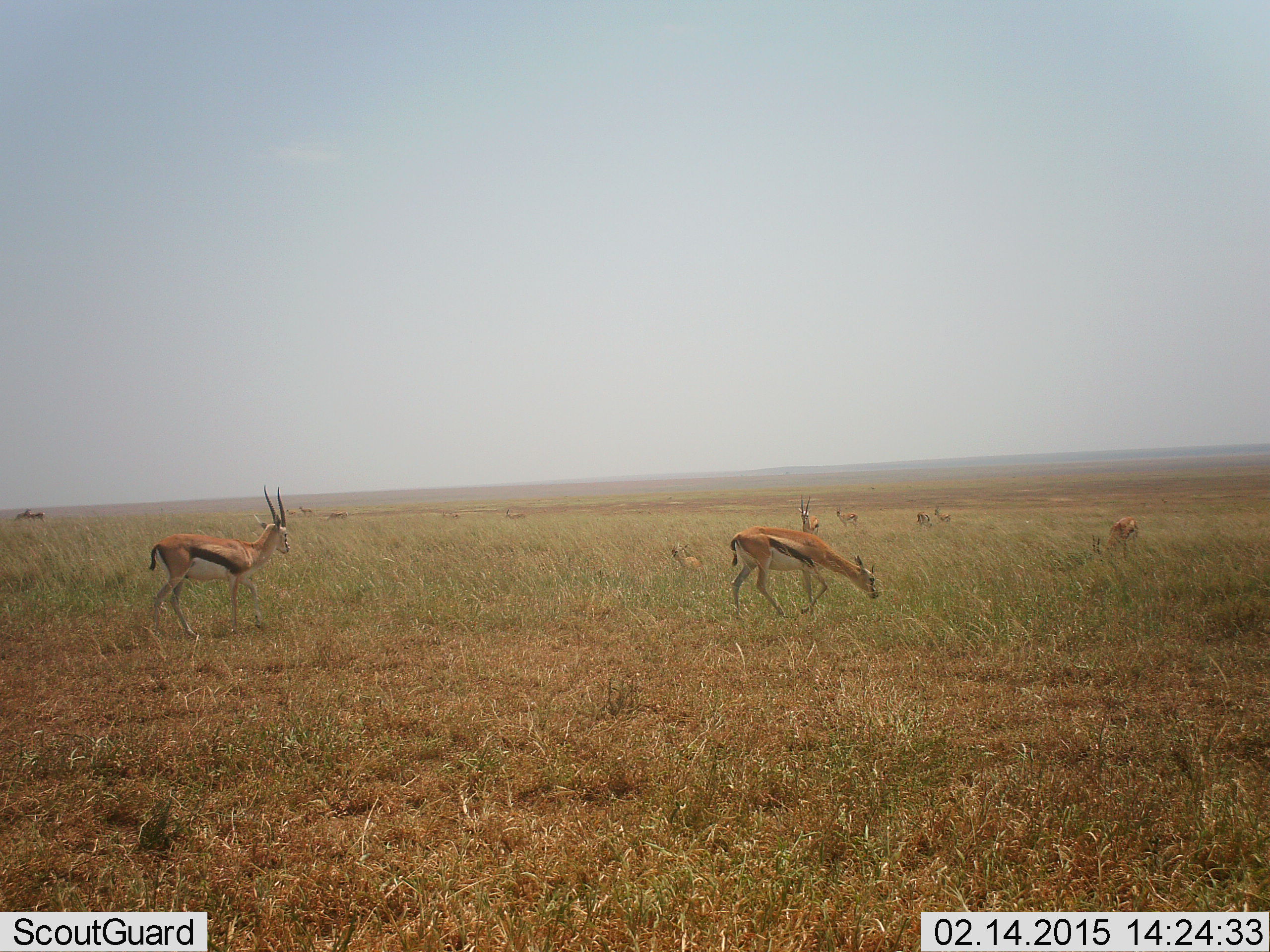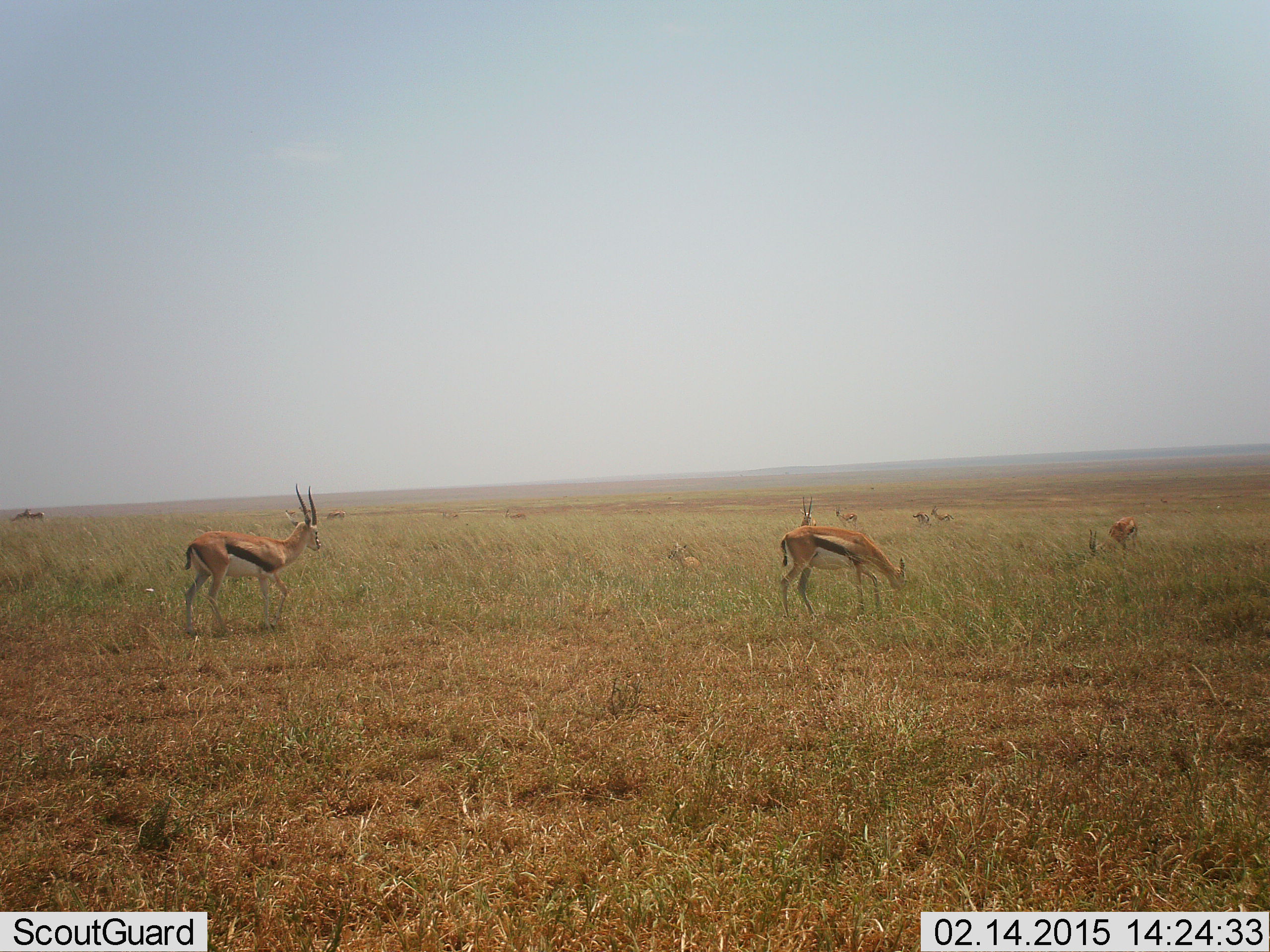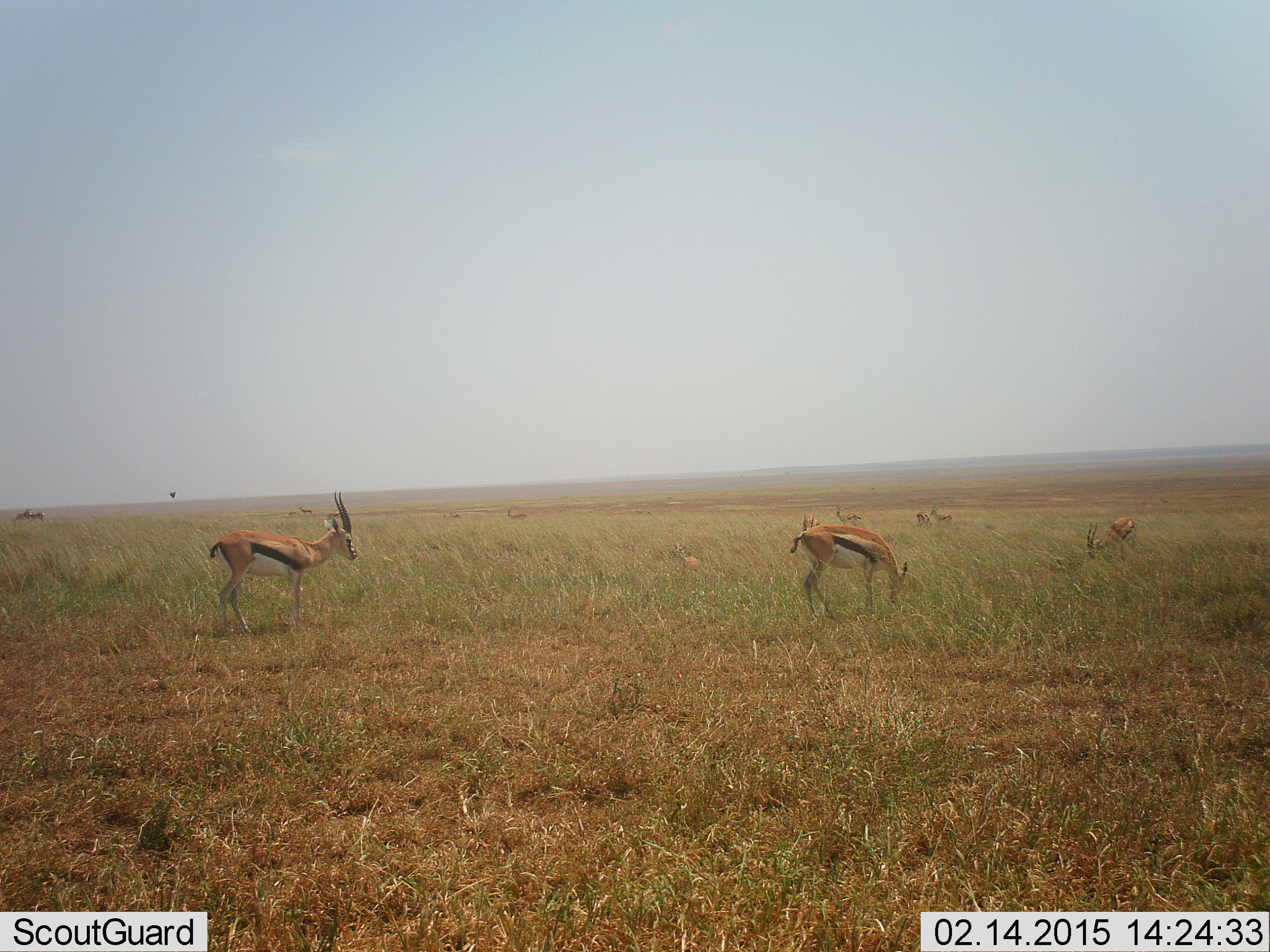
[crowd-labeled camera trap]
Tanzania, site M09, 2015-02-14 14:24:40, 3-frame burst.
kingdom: Animalia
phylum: Chordata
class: Mammalia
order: Artiodactyla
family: Bovidae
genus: Eudorcas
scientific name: Eudorcas thomsonii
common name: thomson's gazelle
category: gazellethomsons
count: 7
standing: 73%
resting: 27%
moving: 45%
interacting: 0%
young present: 0%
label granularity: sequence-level